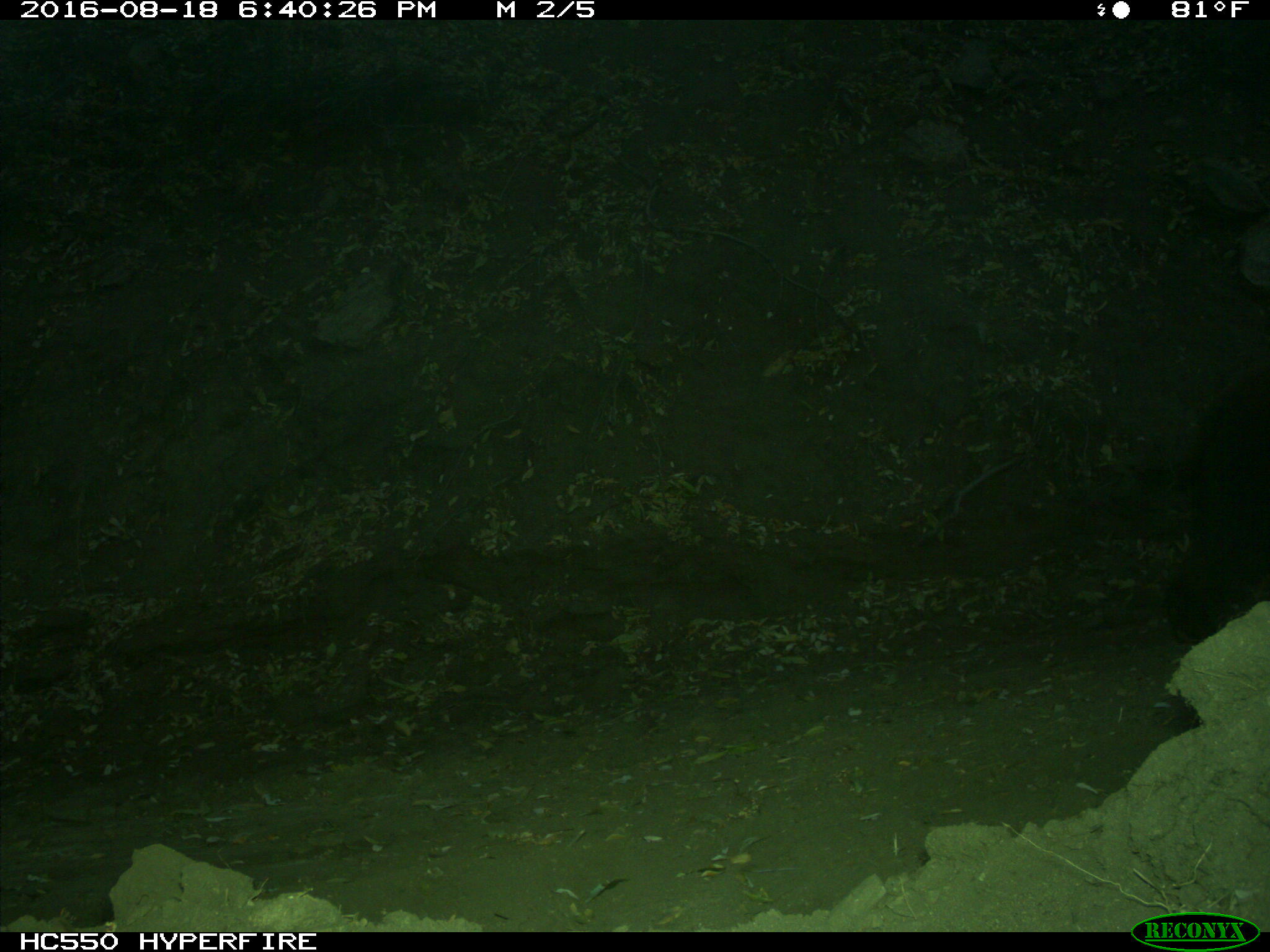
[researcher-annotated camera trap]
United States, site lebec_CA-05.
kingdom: Animalia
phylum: Chordata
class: Mammalia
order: Carnivora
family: Ursidae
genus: Ursus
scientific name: Ursus americanus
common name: american black bear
Ursus americanus (american black bear).